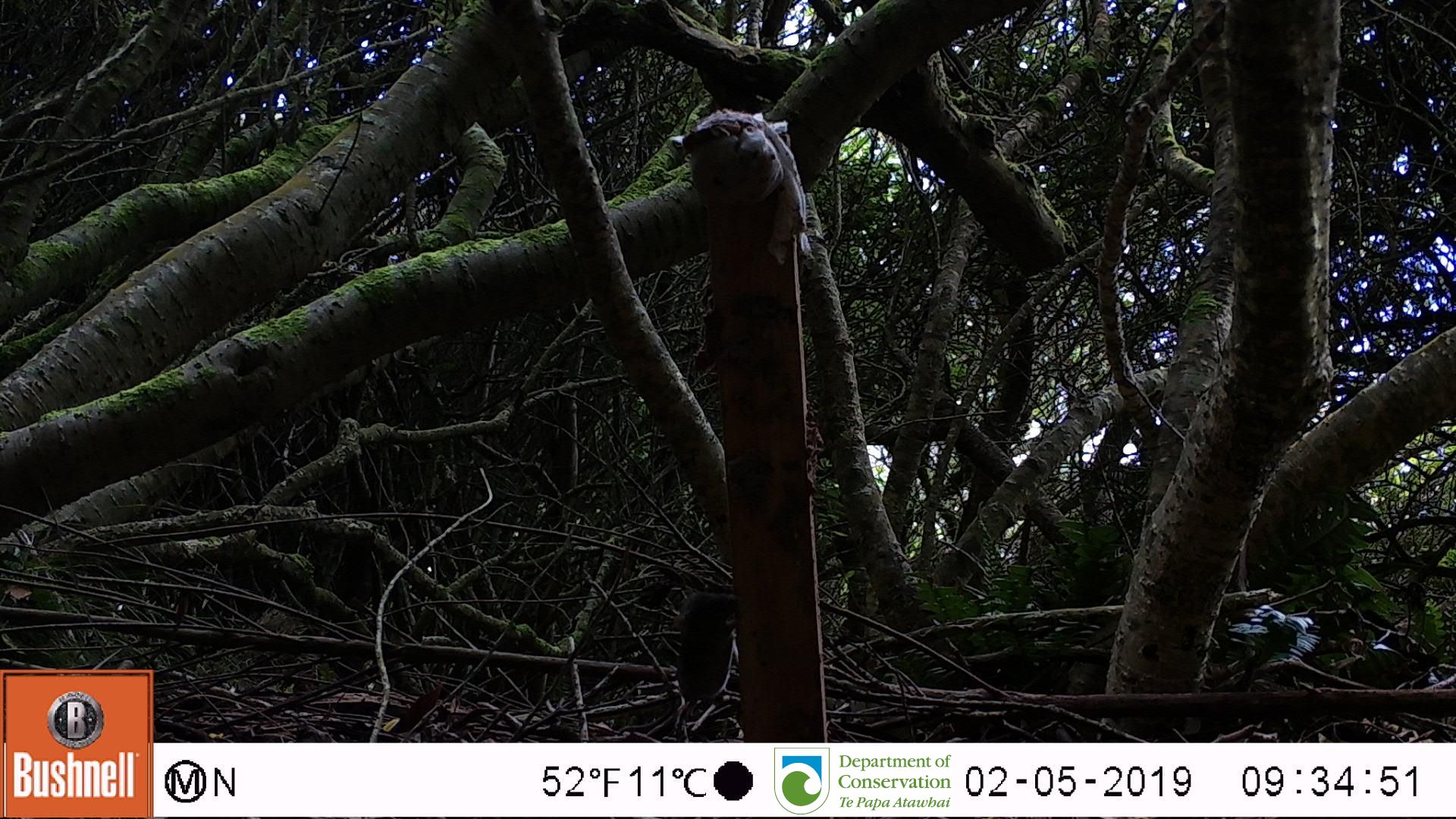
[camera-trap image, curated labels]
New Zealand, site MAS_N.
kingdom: Animalia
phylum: Chordata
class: Mammalia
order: Rodentia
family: Muridae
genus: Mus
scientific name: Mus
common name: mouse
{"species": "mouse (Mus)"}